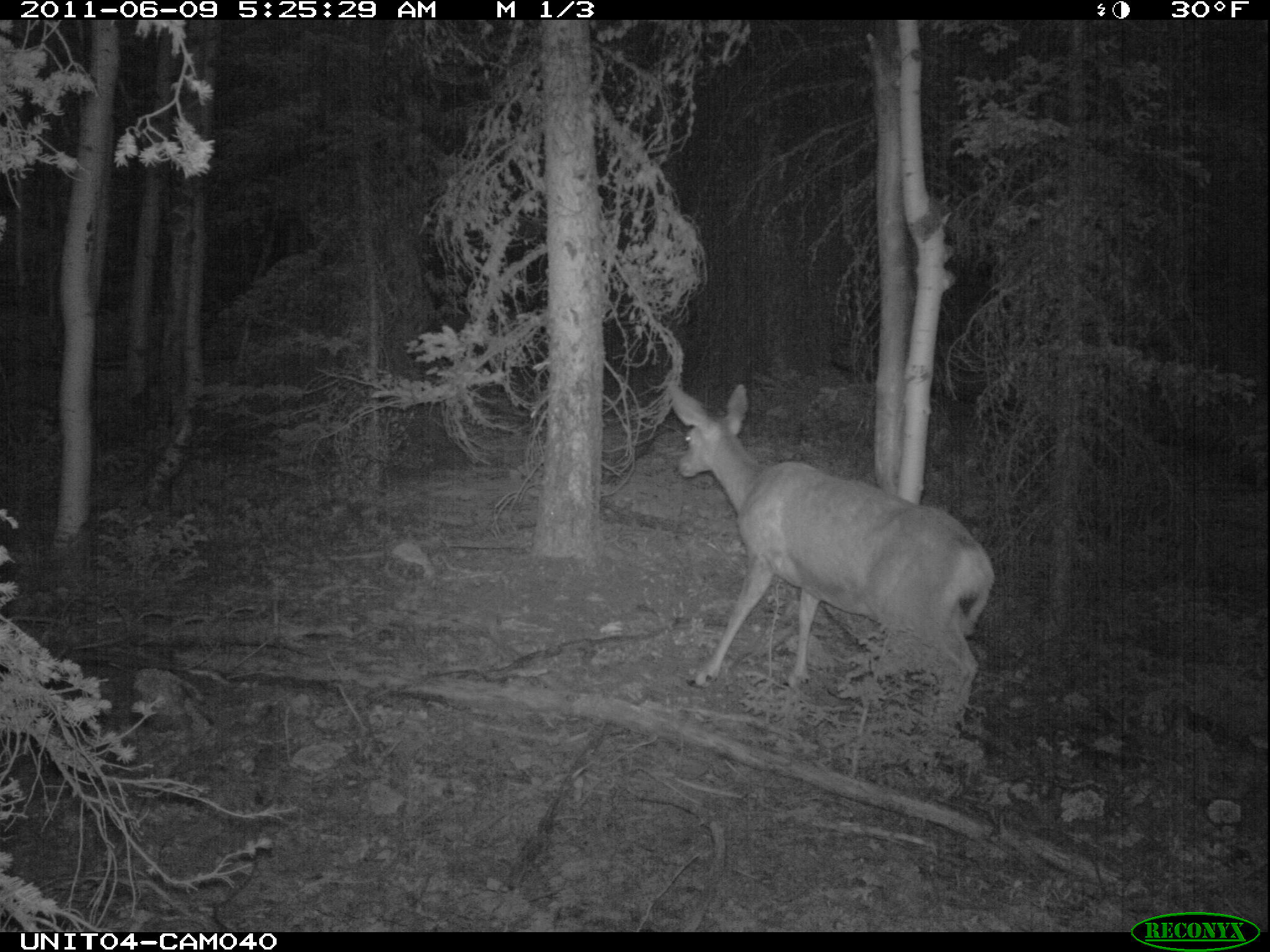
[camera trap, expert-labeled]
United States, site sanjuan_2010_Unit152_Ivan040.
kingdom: Animalia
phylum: Chordata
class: Mammalia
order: Artiodactyla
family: Cervidae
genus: Odocoileus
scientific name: Odocoileus hemionus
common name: mule deer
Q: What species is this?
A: Odocoileus hemionus (mule deer).